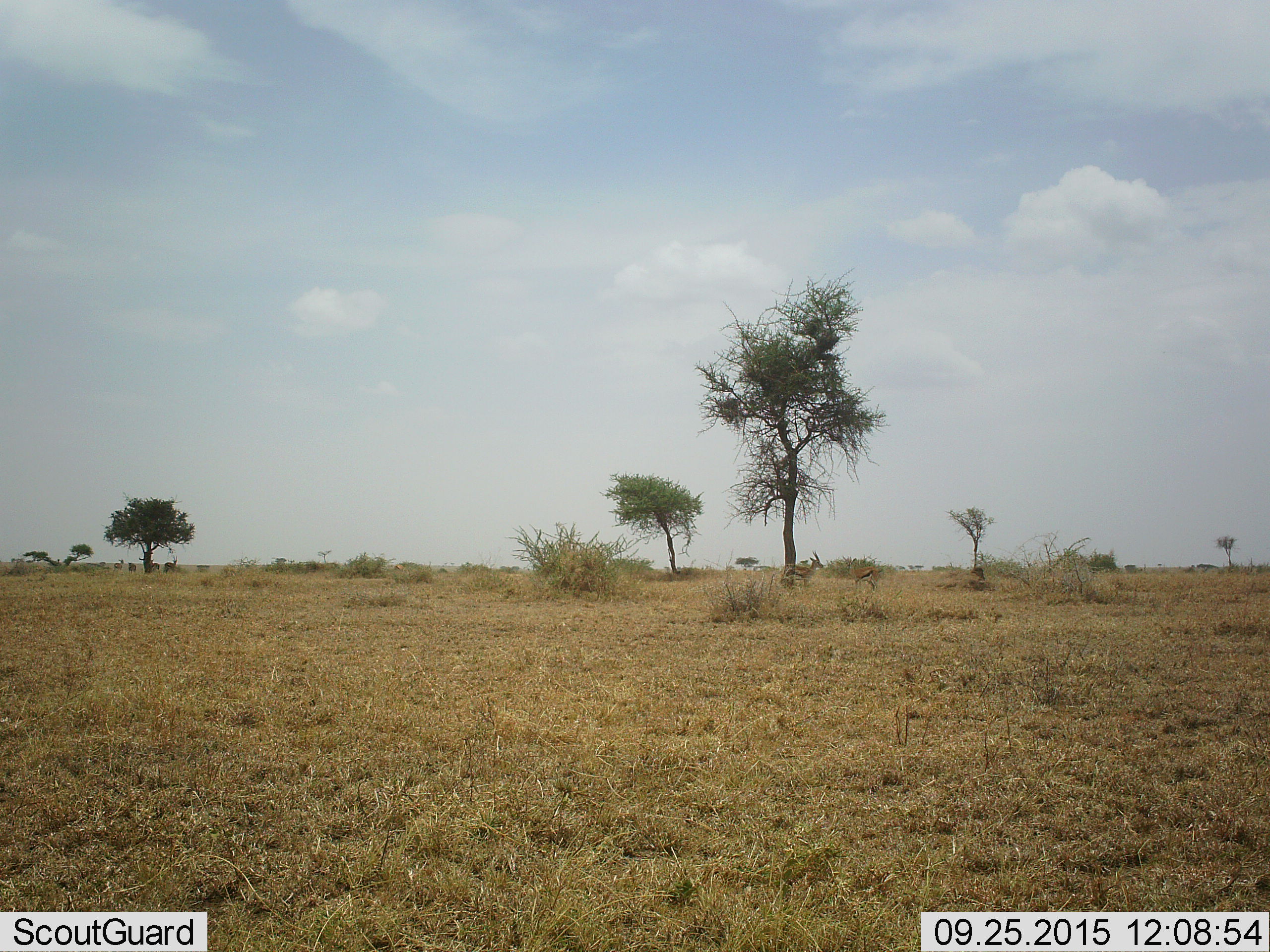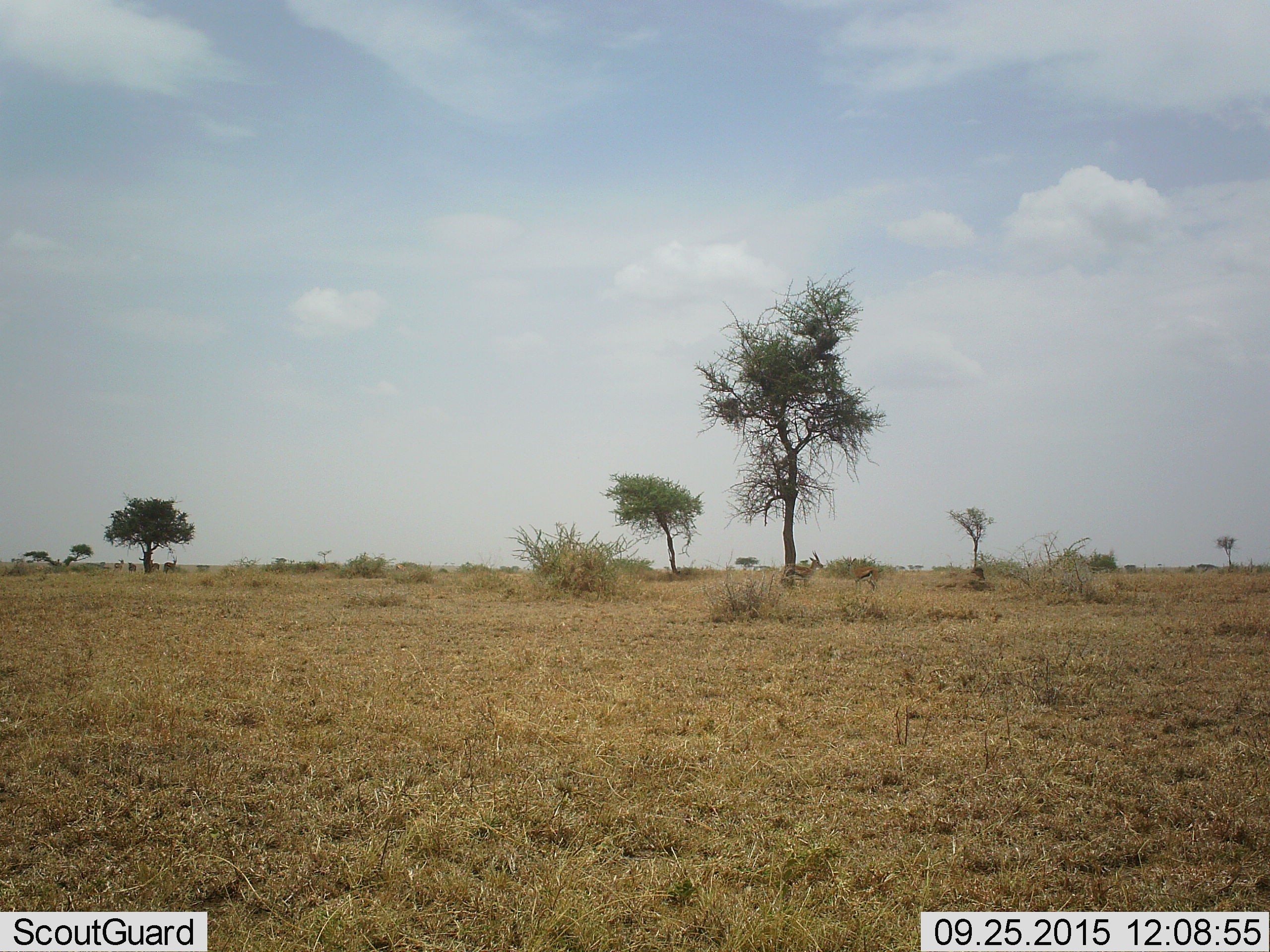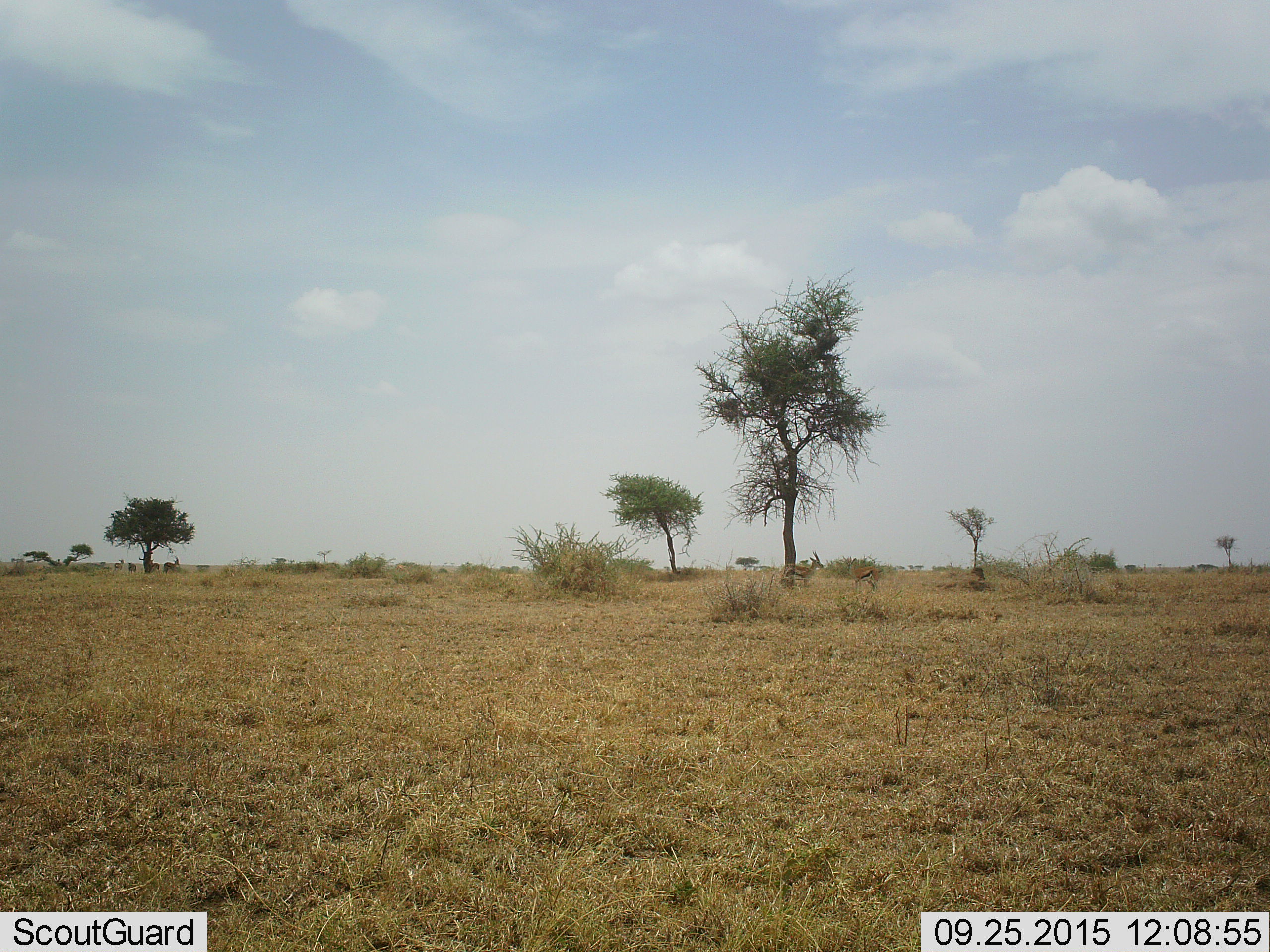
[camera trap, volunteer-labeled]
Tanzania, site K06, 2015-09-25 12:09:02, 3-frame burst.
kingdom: Animalia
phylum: Chordata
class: Mammalia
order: Artiodactyla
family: Bovidae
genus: Eudorcas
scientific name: Eudorcas thomsonii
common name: thomson's gazelle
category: gazellethomsons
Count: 6.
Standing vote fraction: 100%.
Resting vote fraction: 0%.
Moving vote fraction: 0%.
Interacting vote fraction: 0%.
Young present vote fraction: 0%.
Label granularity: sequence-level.